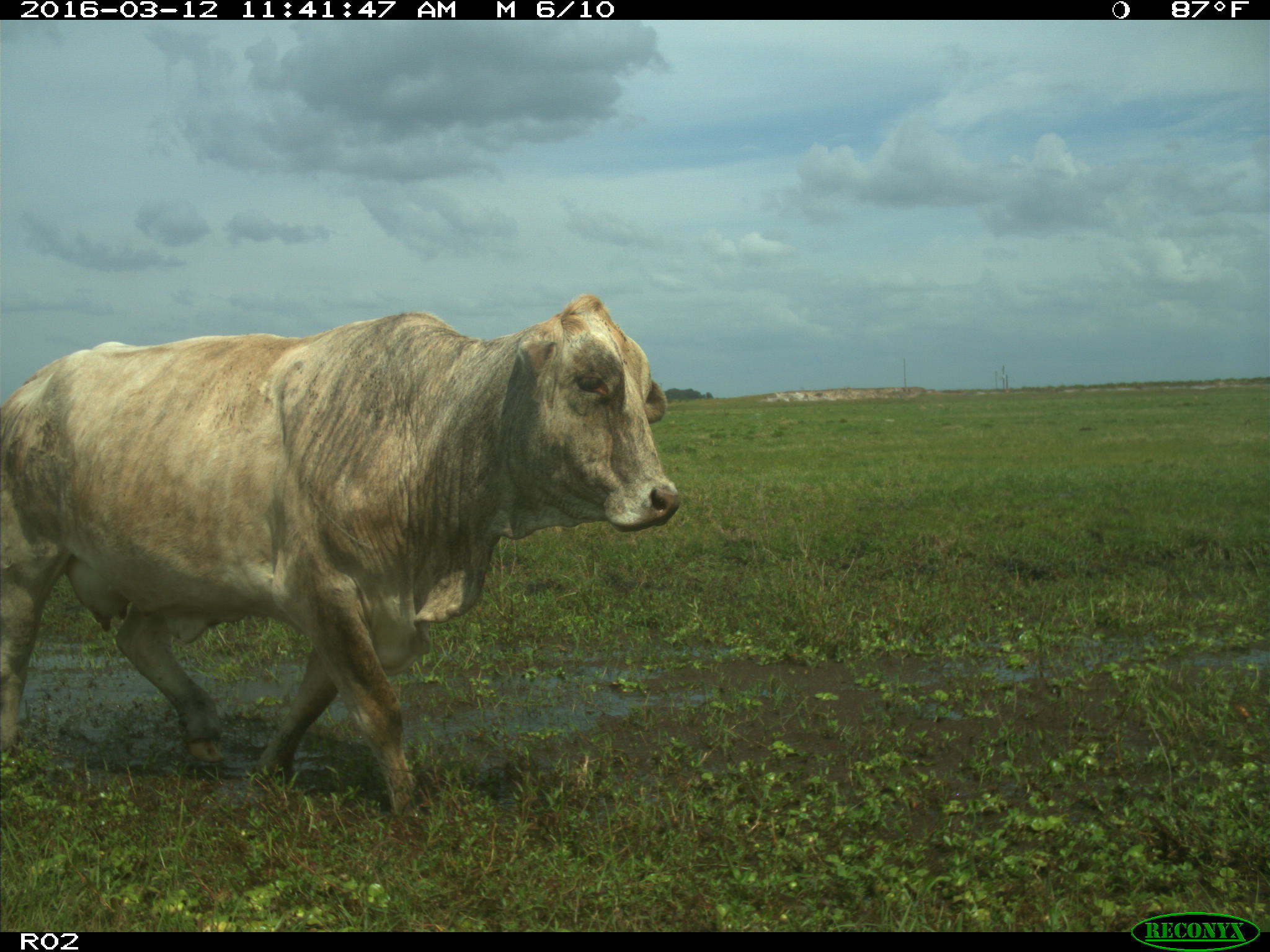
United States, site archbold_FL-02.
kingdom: Animalia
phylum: Chordata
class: Mammalia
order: Artiodactyla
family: Bovidae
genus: Bos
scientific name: Bos taurus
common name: domestic cow